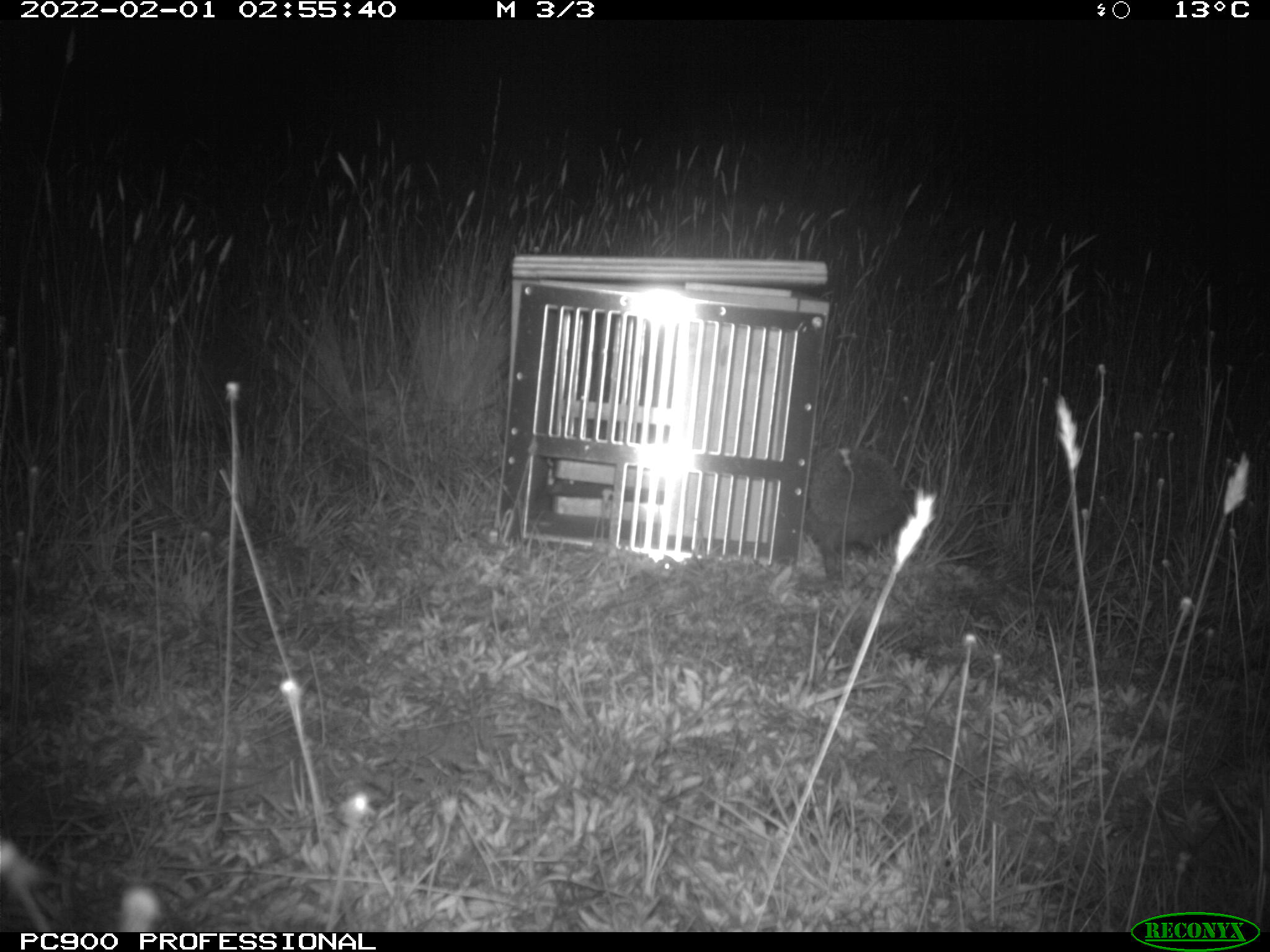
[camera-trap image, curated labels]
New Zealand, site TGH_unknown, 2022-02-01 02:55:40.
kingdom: Animalia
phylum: Chordata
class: Mammalia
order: Eulipotyphla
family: Erinaceidae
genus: Erinaceus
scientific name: Erinaceus europaeus europaeus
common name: european hedgehog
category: hedgehog